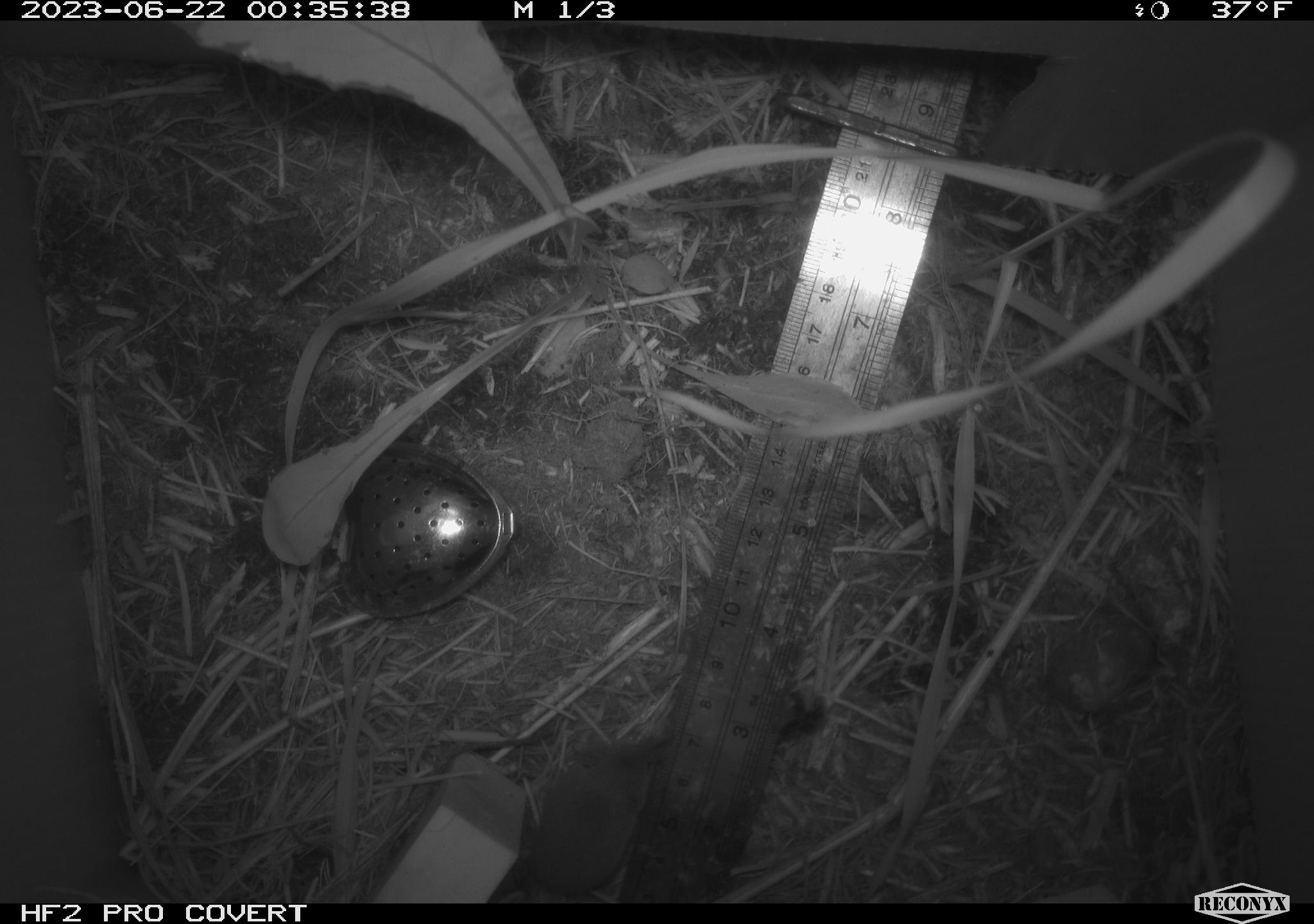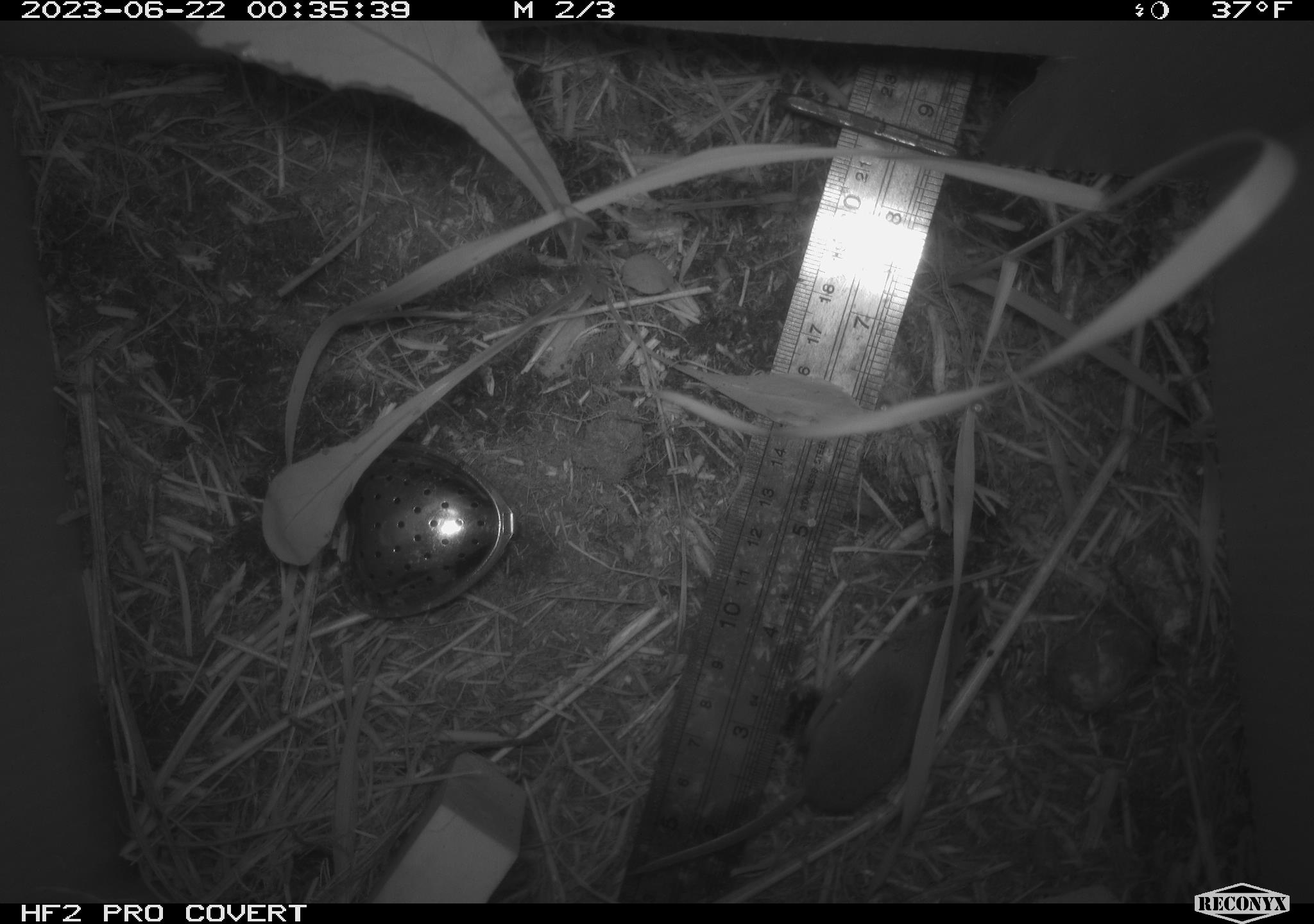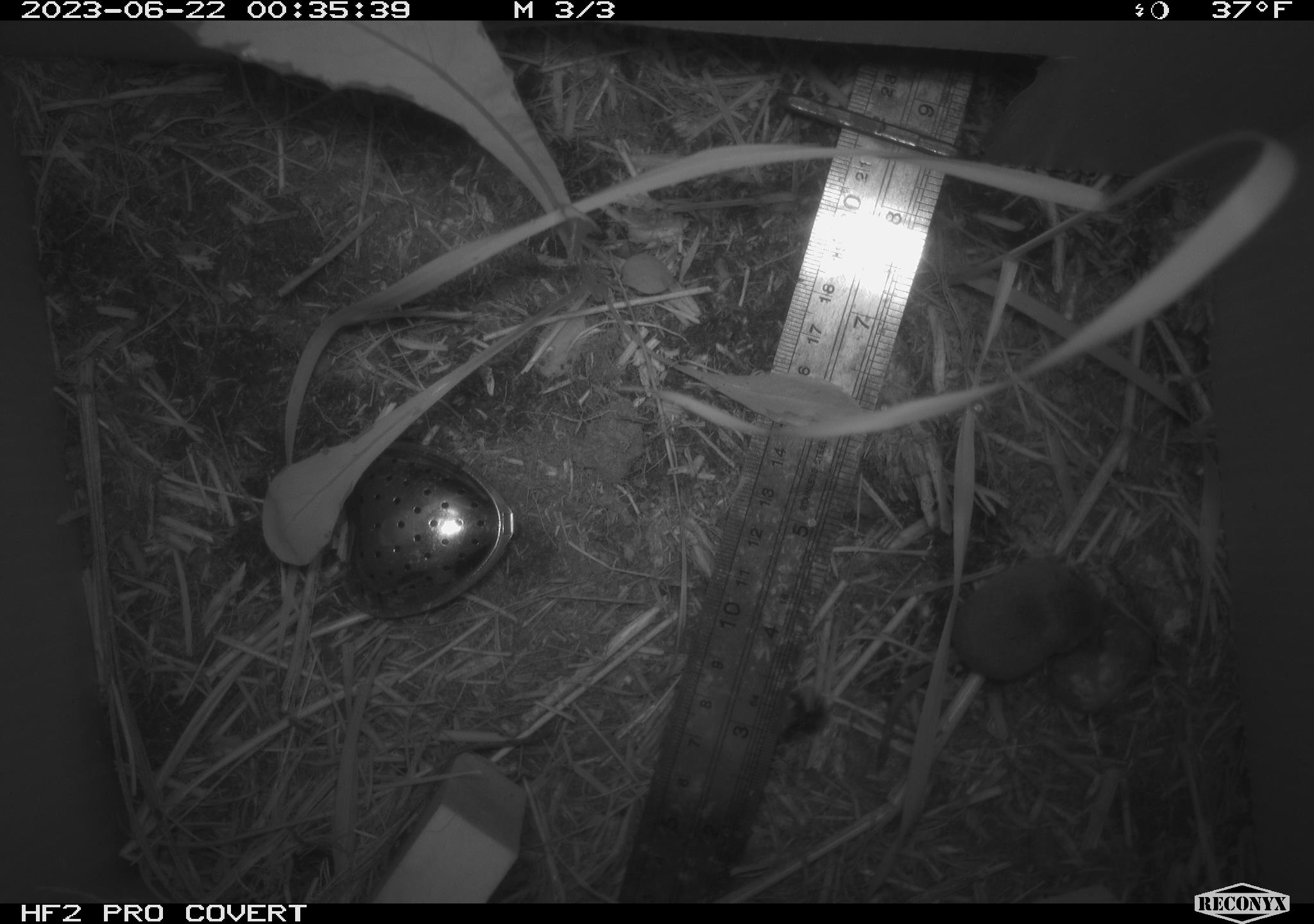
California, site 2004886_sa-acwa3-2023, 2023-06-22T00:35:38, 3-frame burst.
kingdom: Animalia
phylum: Chordata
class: Mammalia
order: Eulipotyphla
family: Soricidae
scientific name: Soricidae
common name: shrews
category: soricidae family